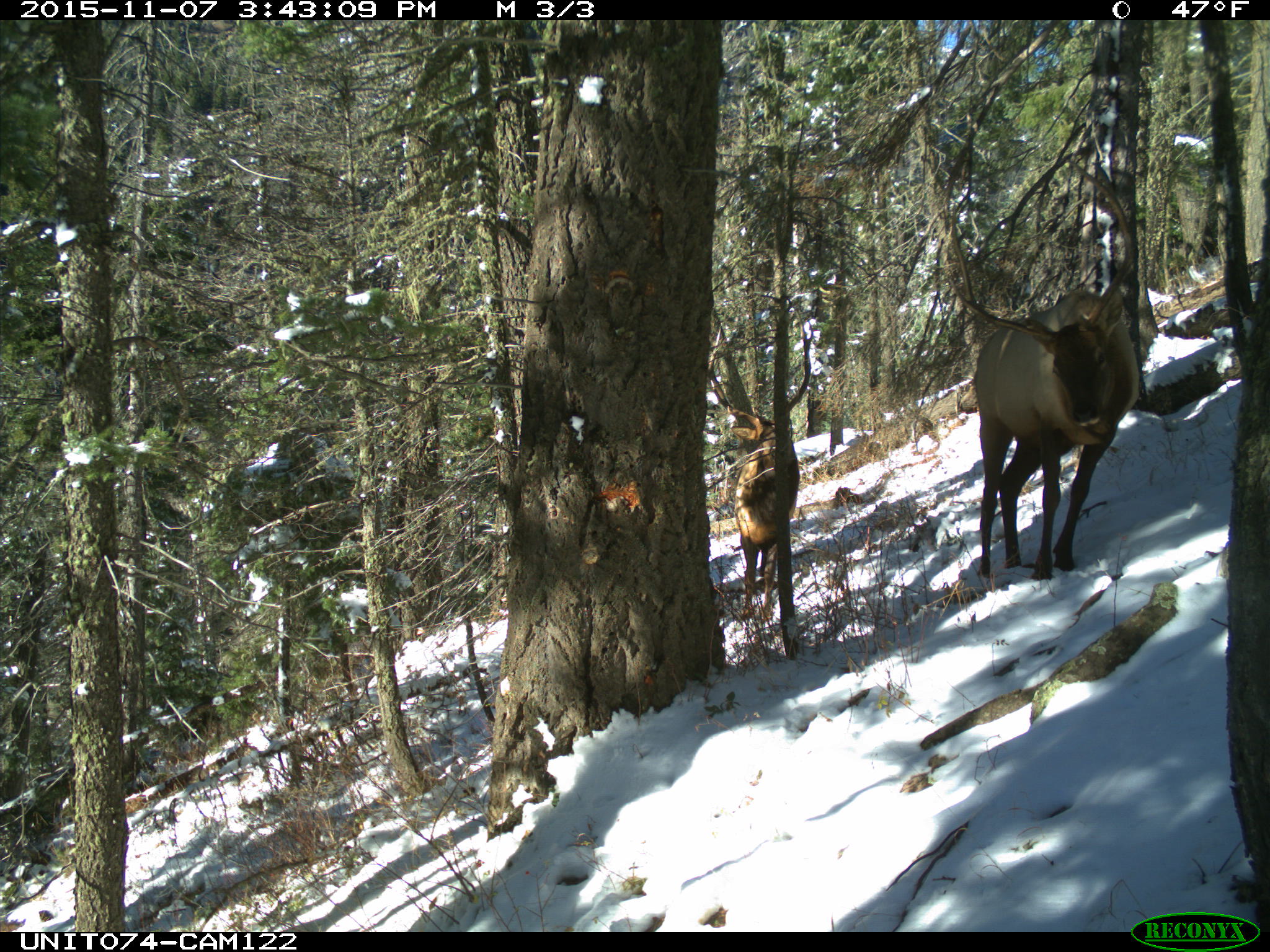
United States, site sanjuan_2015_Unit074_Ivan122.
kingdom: Animalia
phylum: Chordata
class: Mammalia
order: Artiodactyla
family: Cervidae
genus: Cervus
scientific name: Cervus elaphus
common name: red deer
Cervus elaphus (red deer).